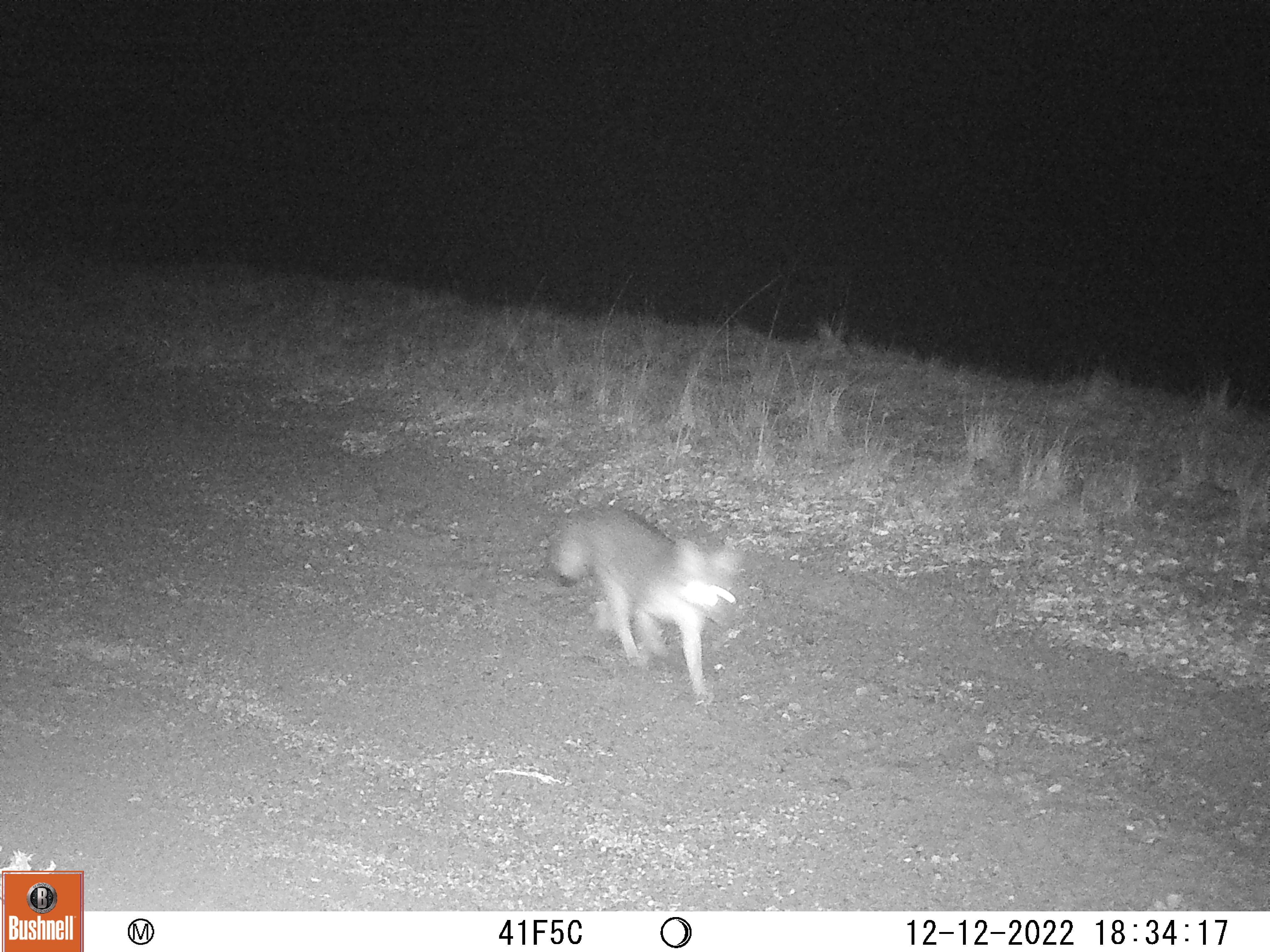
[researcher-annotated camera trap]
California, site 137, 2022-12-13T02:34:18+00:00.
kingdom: Animalia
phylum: Chordata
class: Mammalia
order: Carnivora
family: Canidae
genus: Urocyon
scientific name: Urocyon cinereoargenteus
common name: gray fox